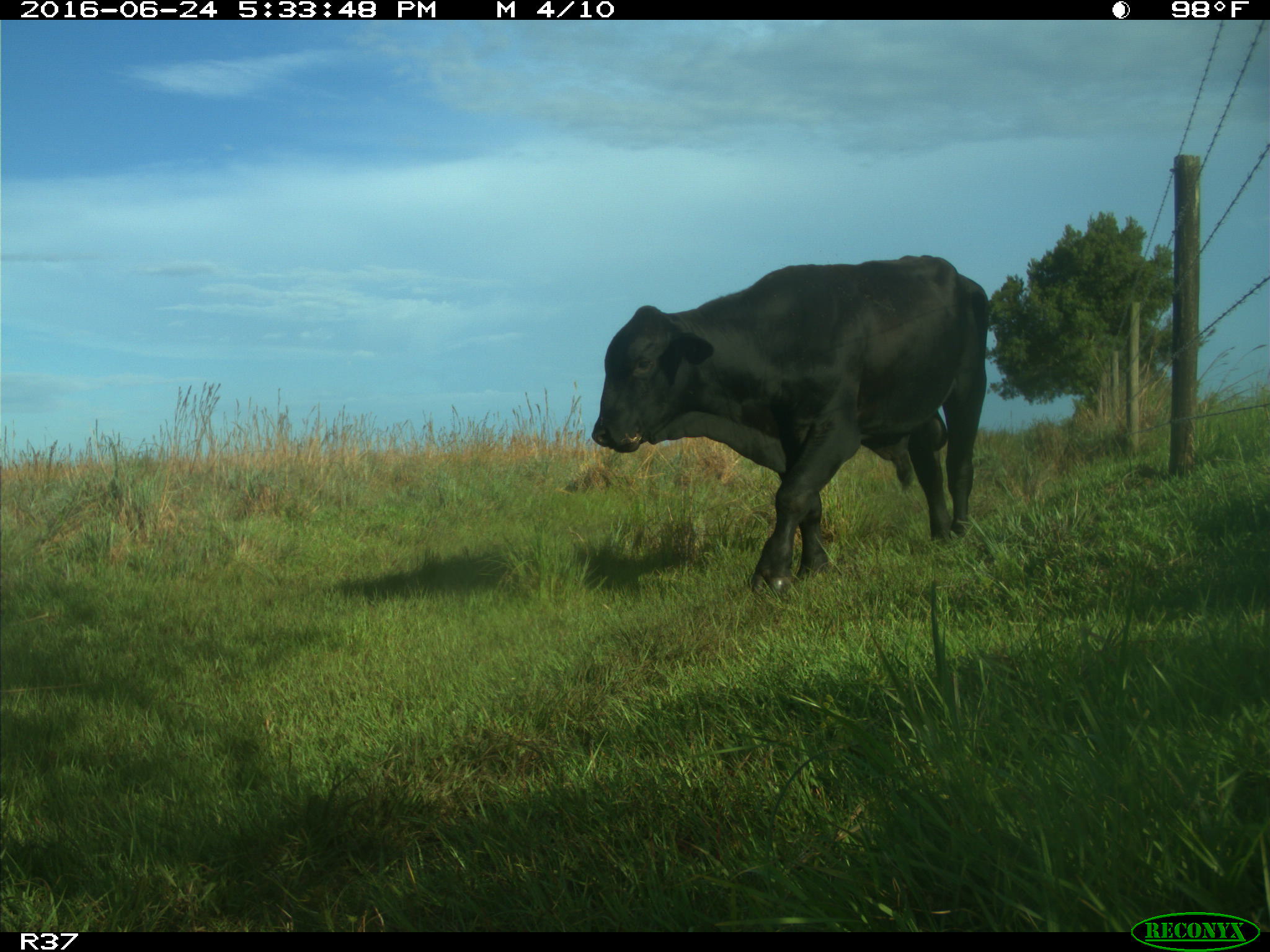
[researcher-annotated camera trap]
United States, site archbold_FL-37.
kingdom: Animalia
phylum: Chordata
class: Mammalia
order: Artiodactyla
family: Bovidae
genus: Bos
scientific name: Bos taurus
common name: domestic cow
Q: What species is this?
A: Bos taurus (domestic cow).